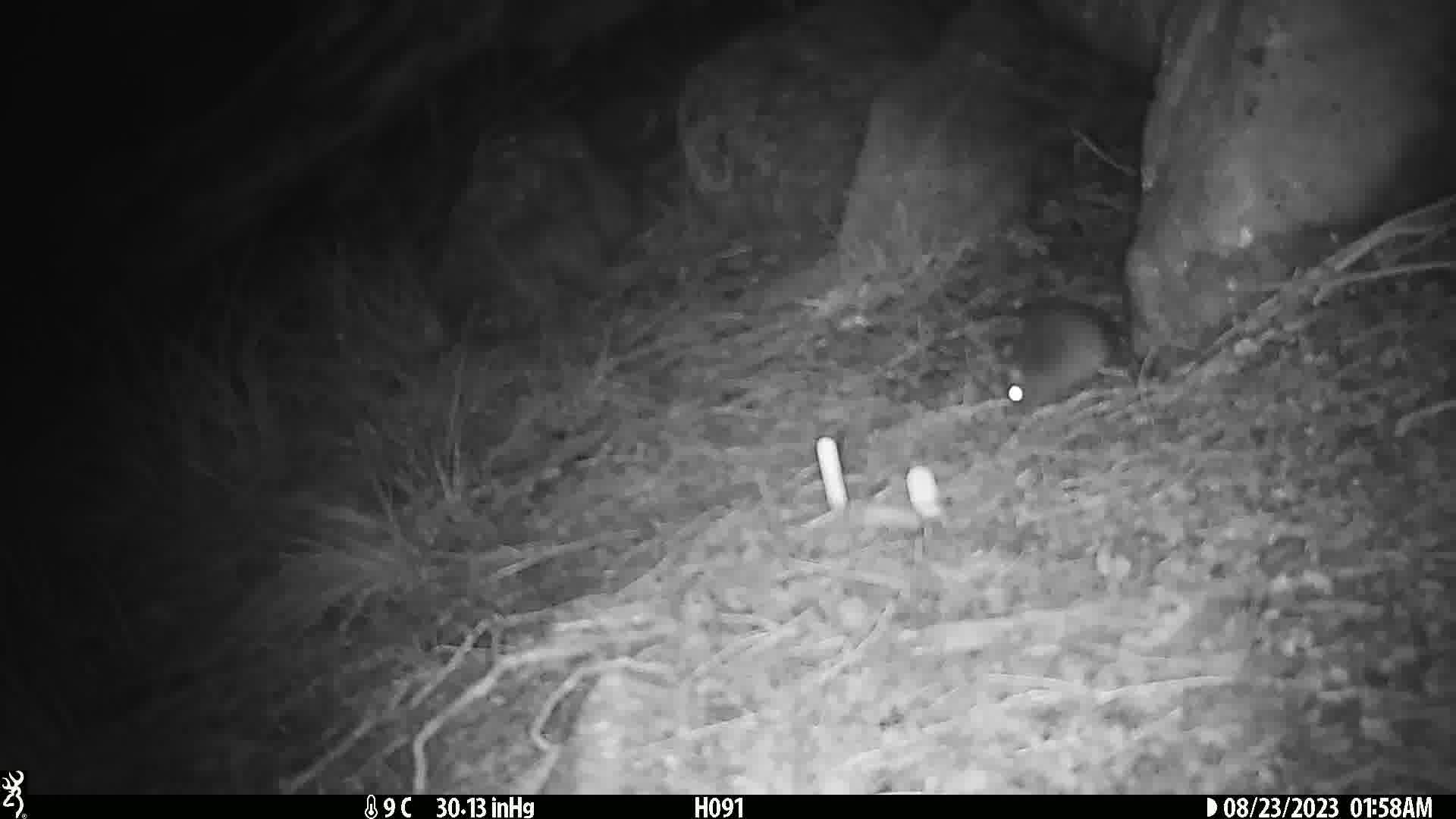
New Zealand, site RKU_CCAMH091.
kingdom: Animalia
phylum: Chordata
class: Mammalia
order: Rodentia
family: Muridae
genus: Rattus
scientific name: Rattus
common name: rat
Rat (Rattus).